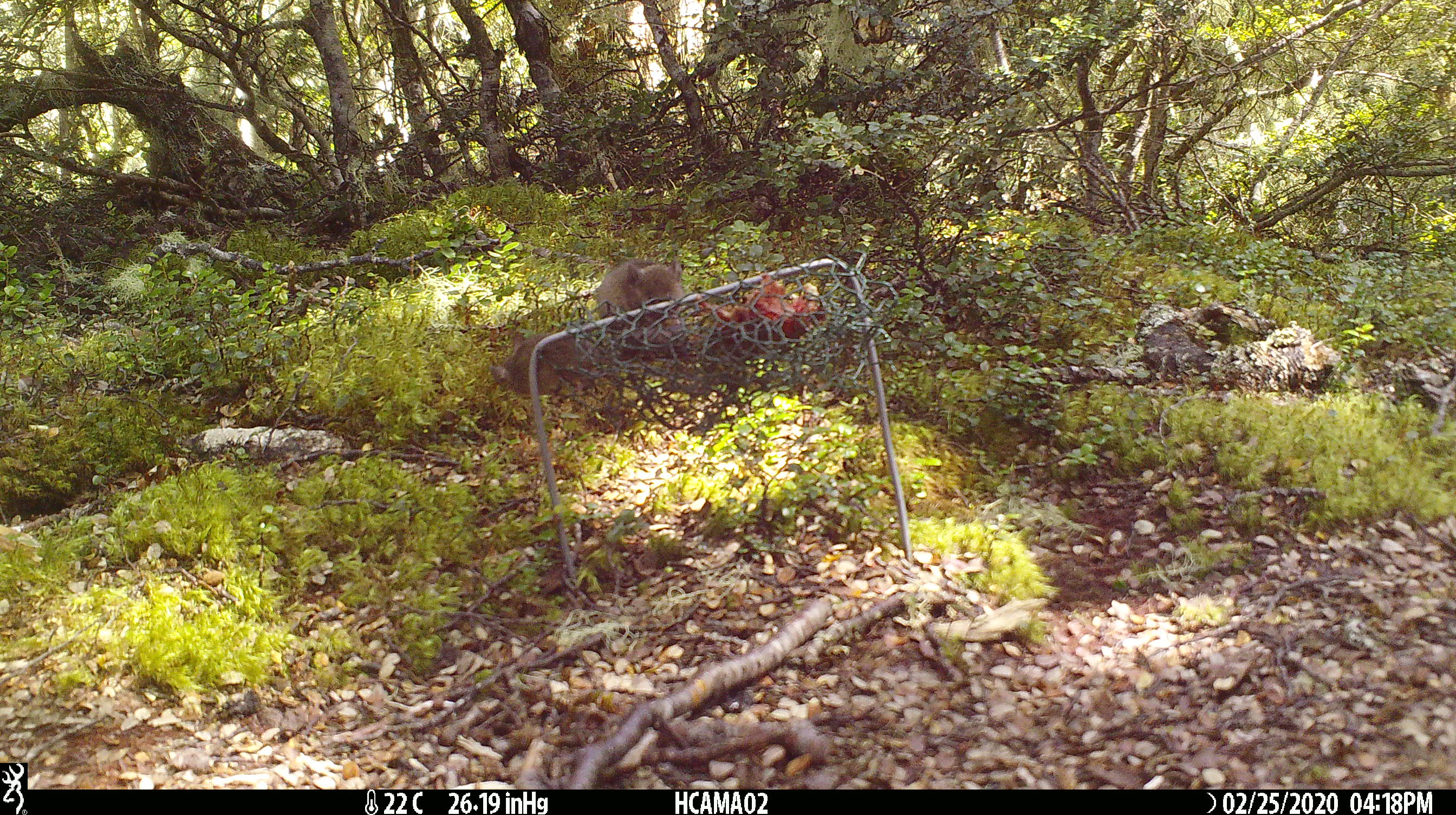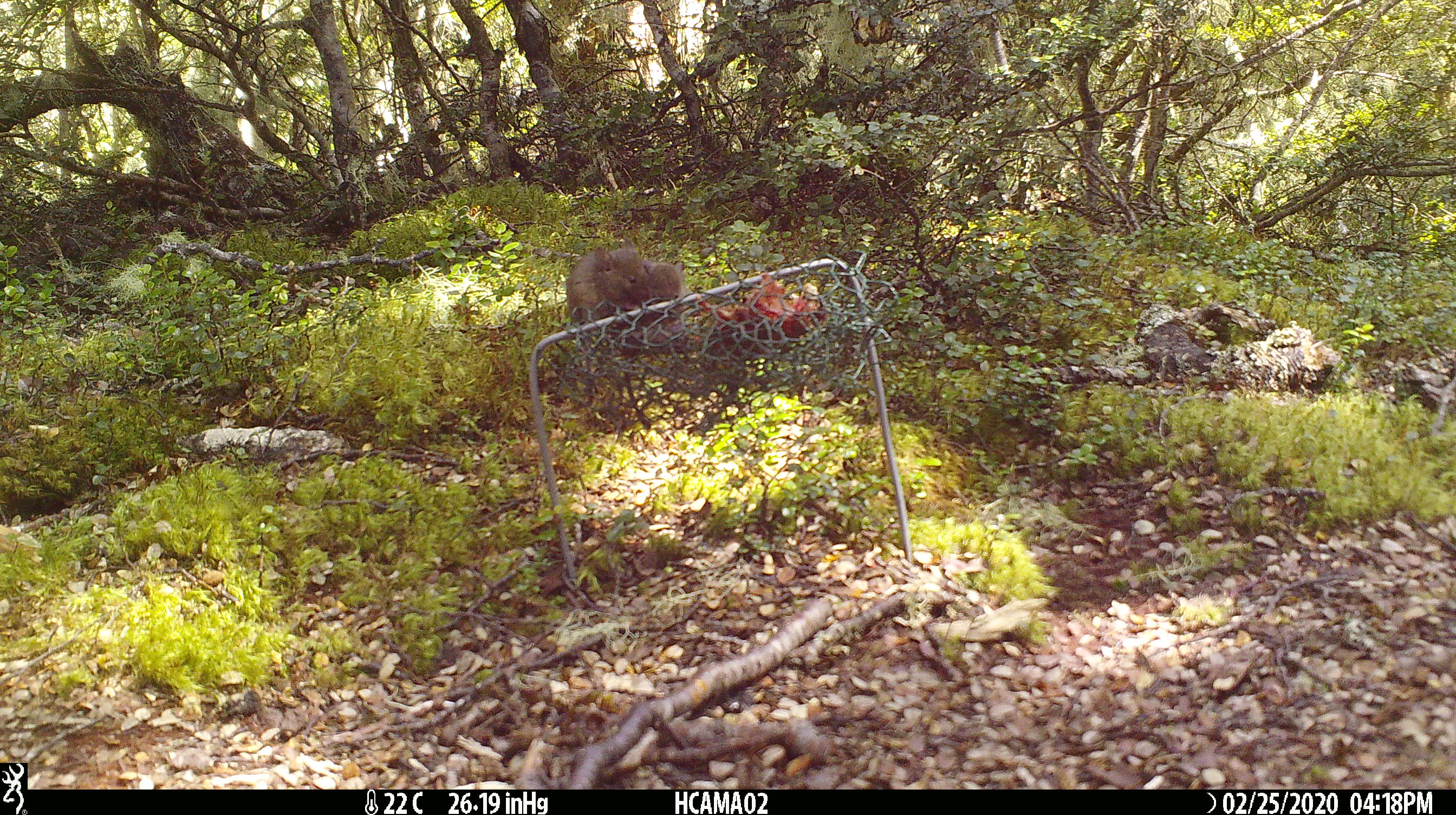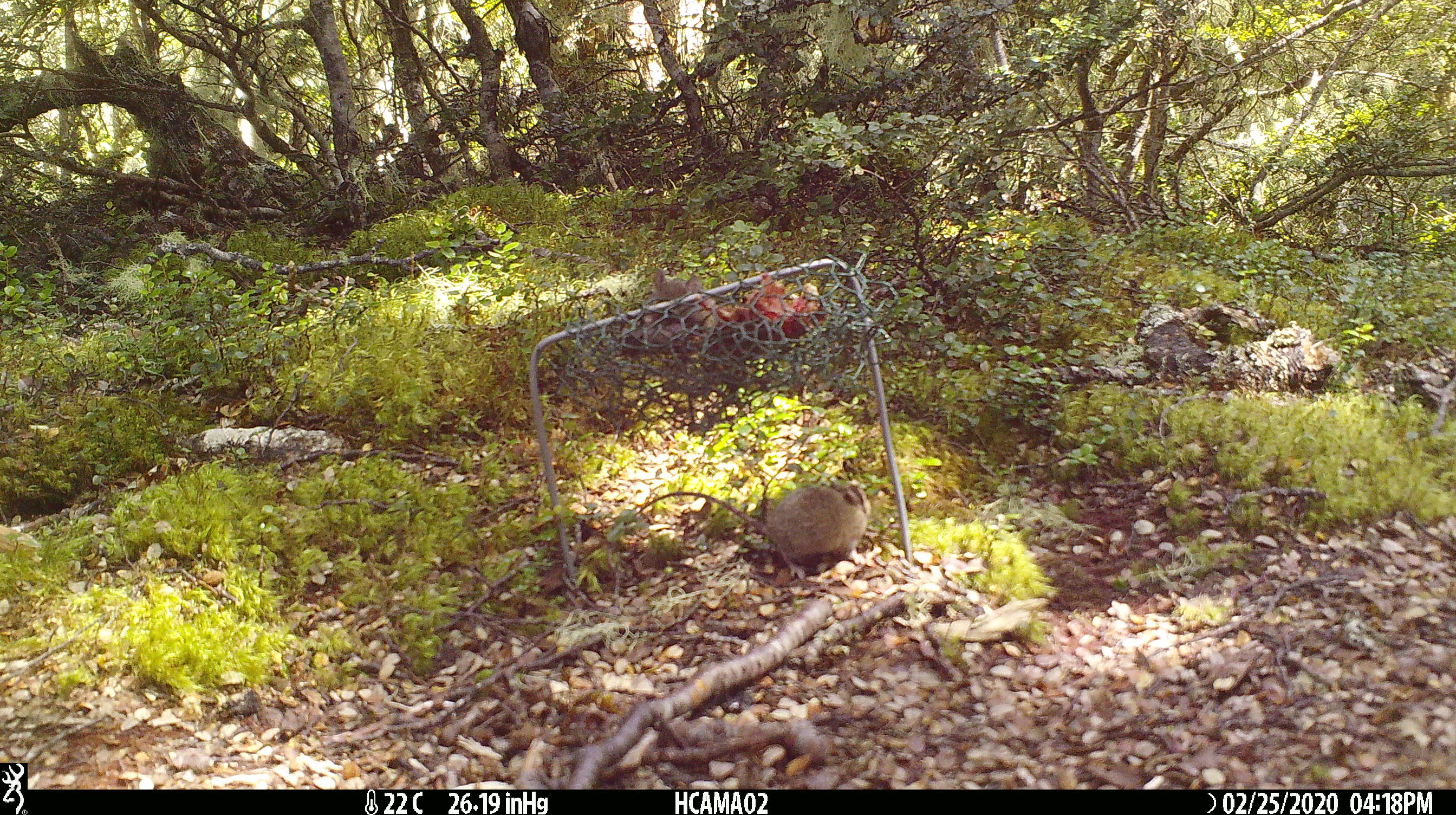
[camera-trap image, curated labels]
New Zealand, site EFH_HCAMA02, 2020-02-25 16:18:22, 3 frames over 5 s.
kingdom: Animalia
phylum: Chordata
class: Mammalia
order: Rodentia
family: Muridae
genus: Mus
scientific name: Mus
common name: mouse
Mouse (Mus).